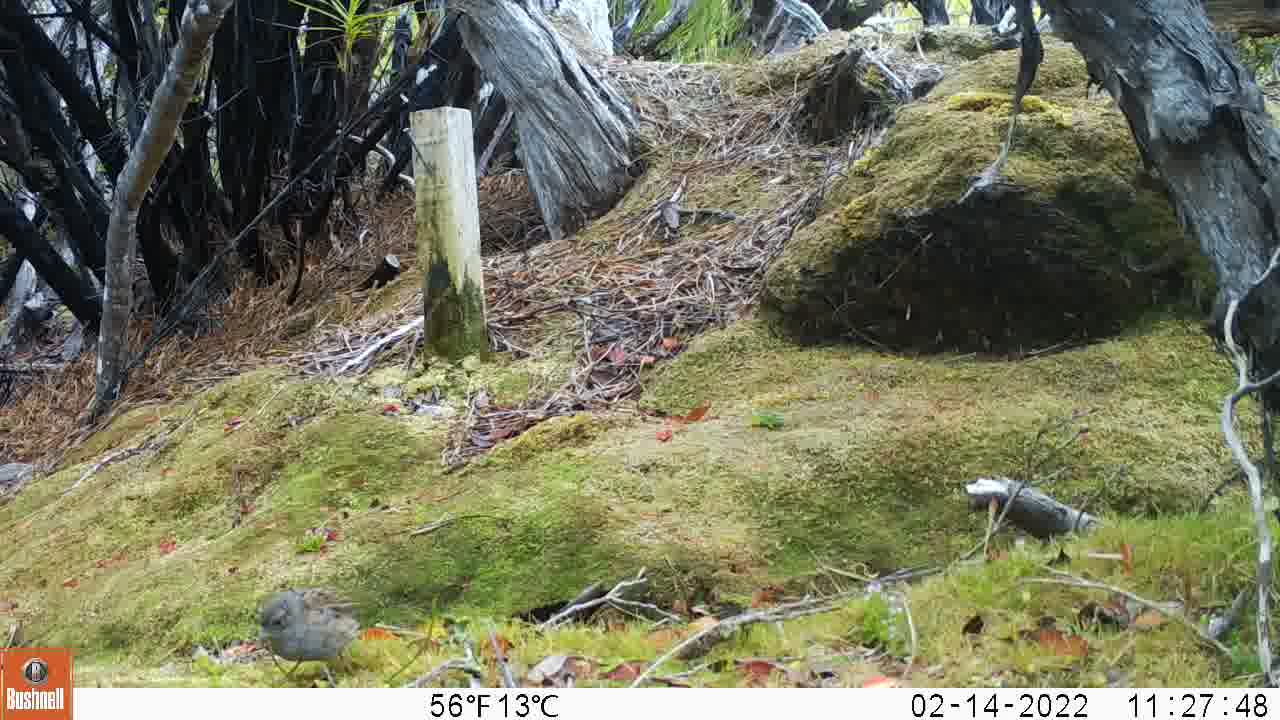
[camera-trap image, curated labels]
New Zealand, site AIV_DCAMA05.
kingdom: Animalia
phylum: Chordata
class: Aves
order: Passeriformes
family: Prunellidae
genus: Prunella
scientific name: Prunella modularis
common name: dunnock